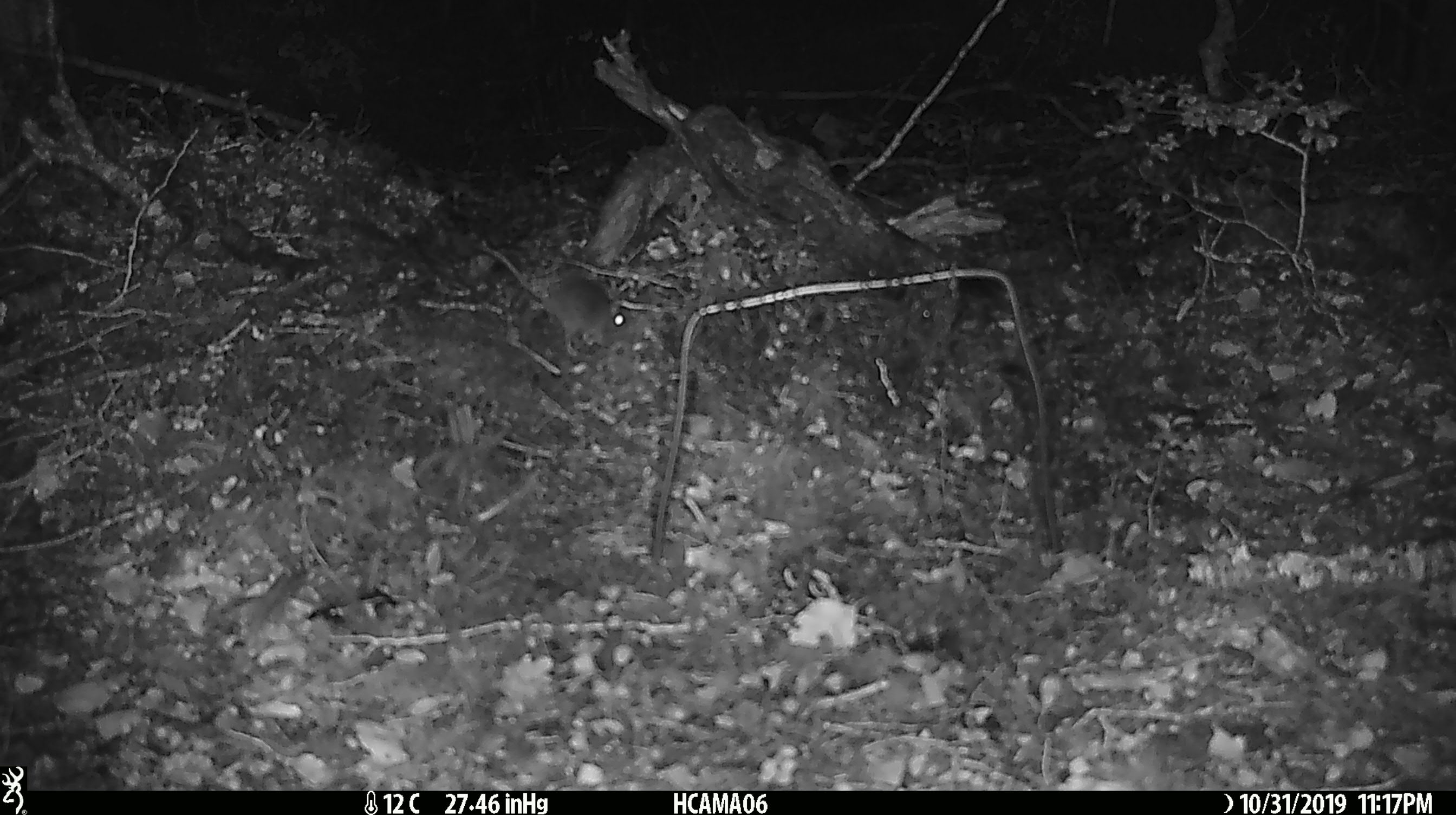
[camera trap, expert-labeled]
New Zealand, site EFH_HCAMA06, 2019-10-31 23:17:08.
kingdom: Animalia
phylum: Chordata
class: Mammalia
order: Rodentia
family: Muridae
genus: Mus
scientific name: Mus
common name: mouse